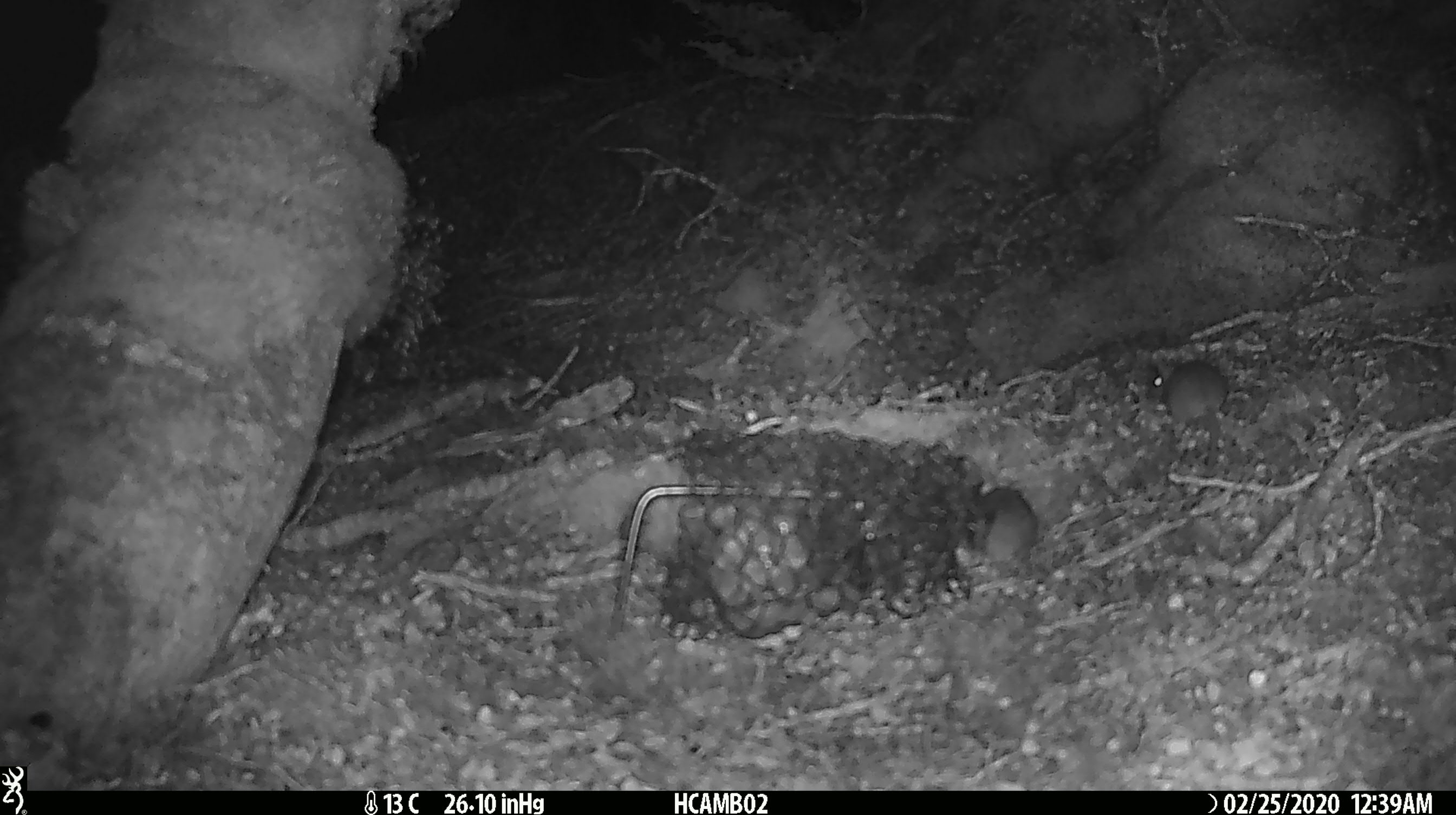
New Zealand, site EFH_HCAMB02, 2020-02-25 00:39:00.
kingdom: Animalia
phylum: Chordata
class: Mammalia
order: Rodentia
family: Muridae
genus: Mus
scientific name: Mus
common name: mouse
Mouse (Mus).